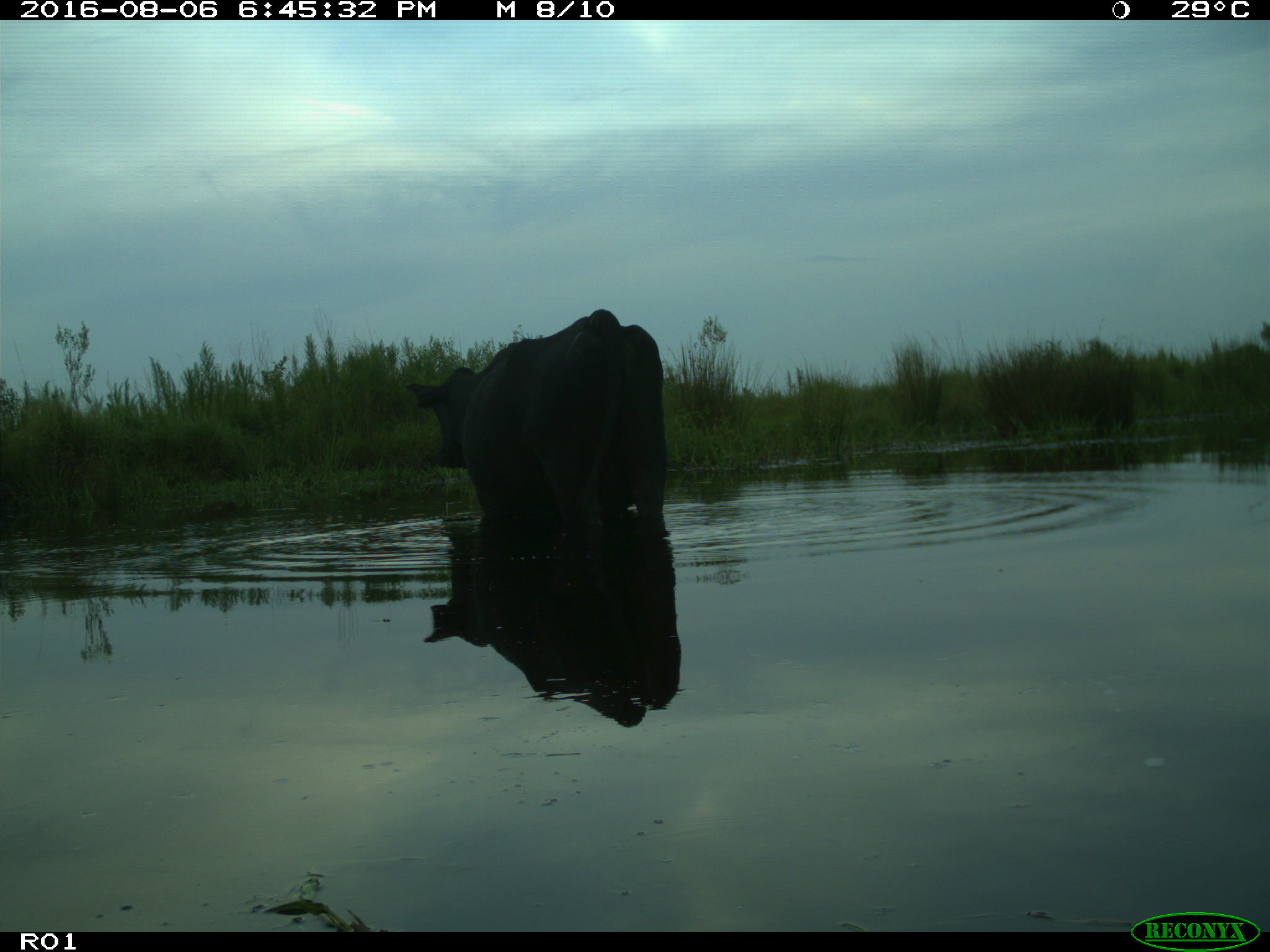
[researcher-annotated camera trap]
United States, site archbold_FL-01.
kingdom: Animalia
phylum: Chordata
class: Mammalia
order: Artiodactyla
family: Bovidae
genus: Bos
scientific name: Bos taurus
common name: domestic cow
Bos taurus (domestic cow).